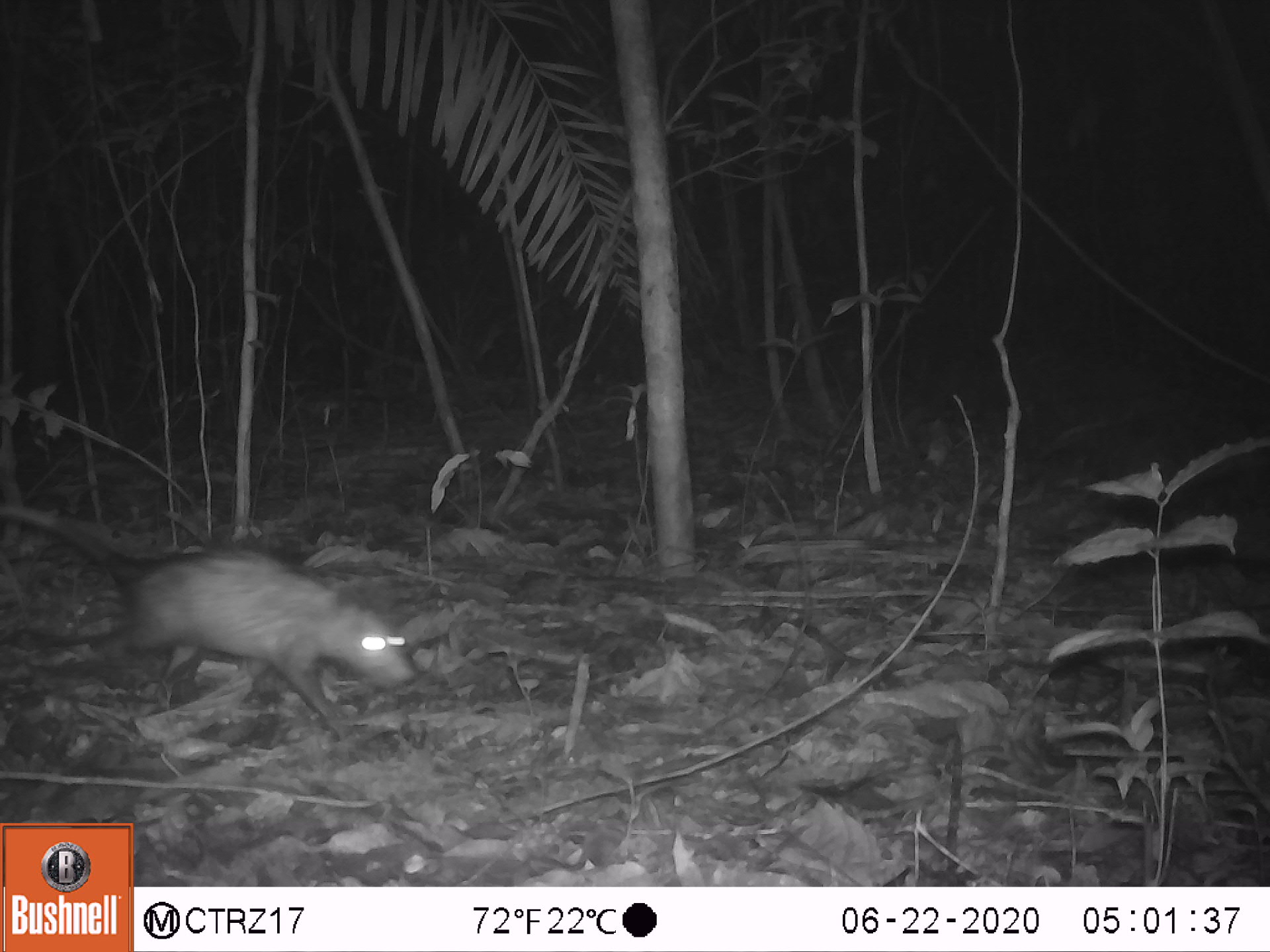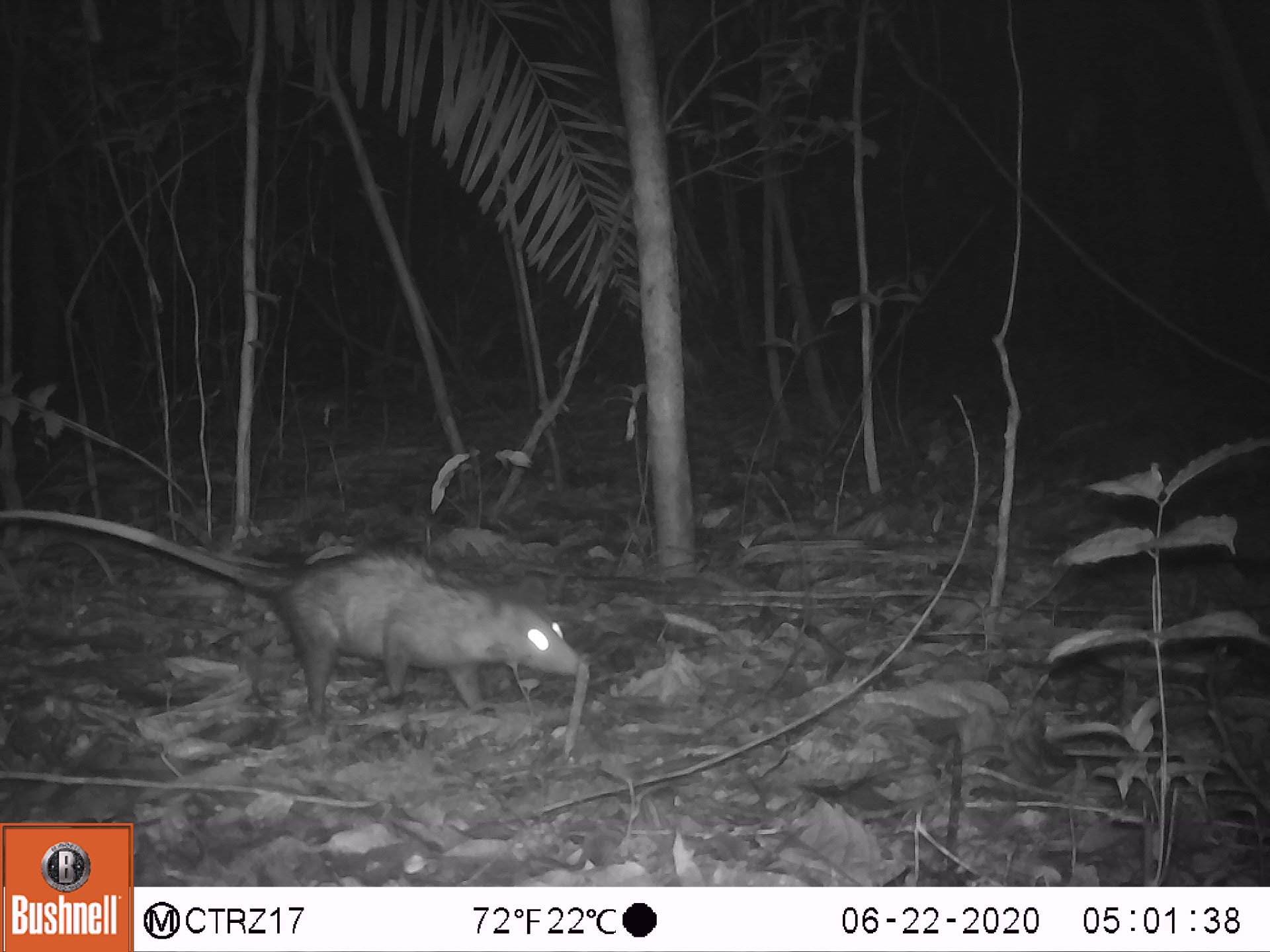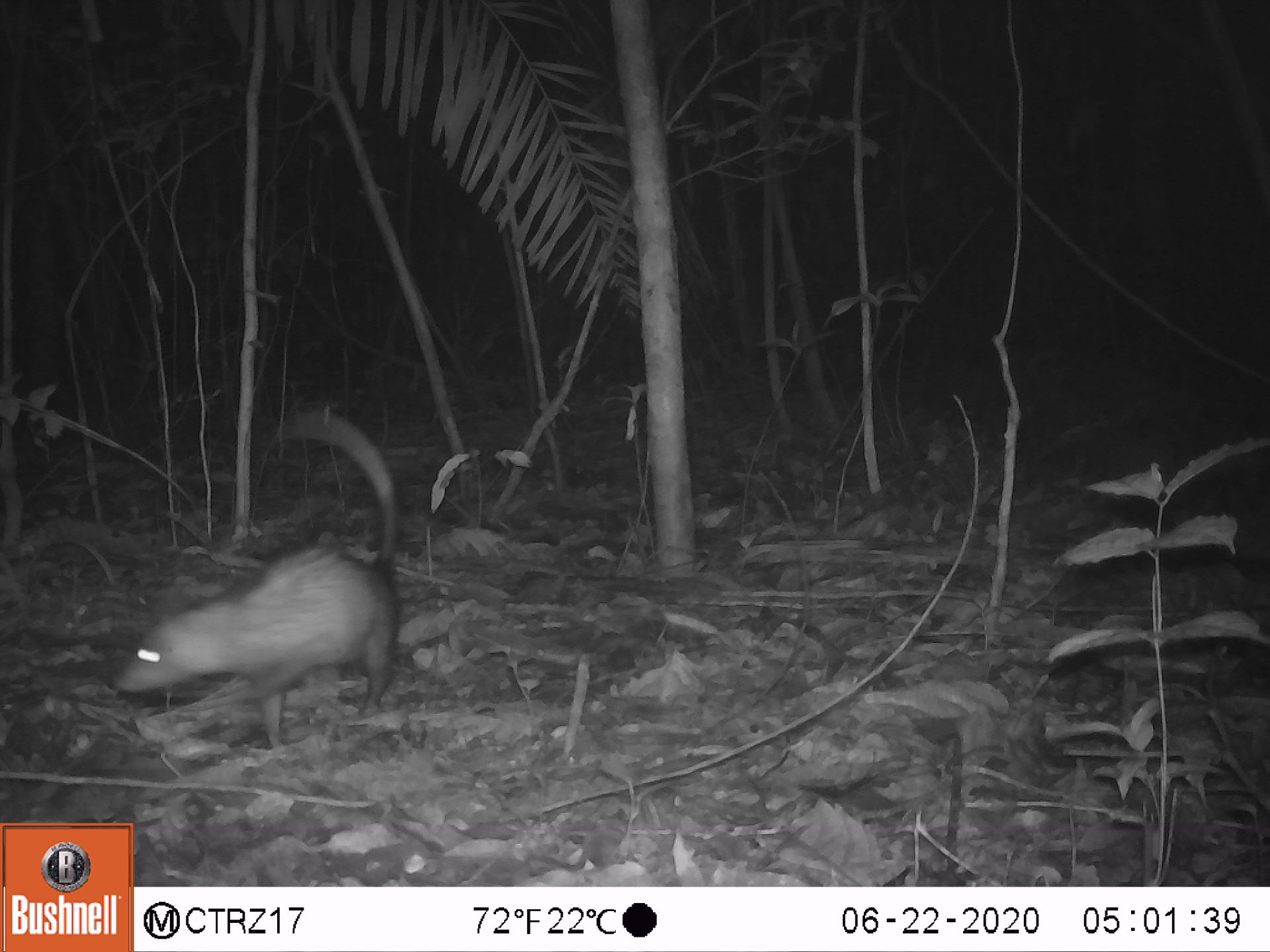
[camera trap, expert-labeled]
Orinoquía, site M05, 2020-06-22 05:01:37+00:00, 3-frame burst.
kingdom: Animalia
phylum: Chordata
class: Mammalia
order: Didelphimorphia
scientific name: Didelphimorphia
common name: possum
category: unknown possum